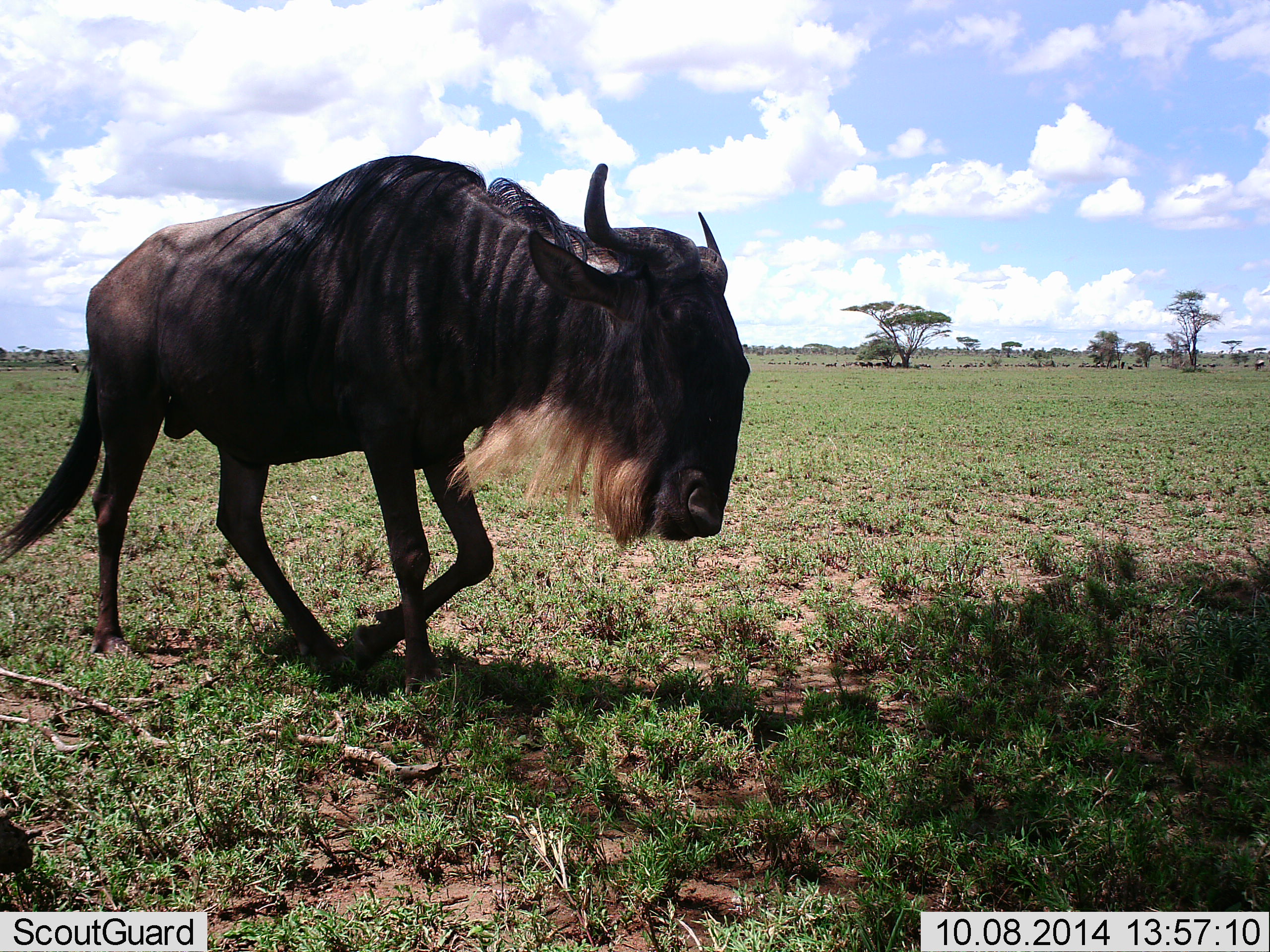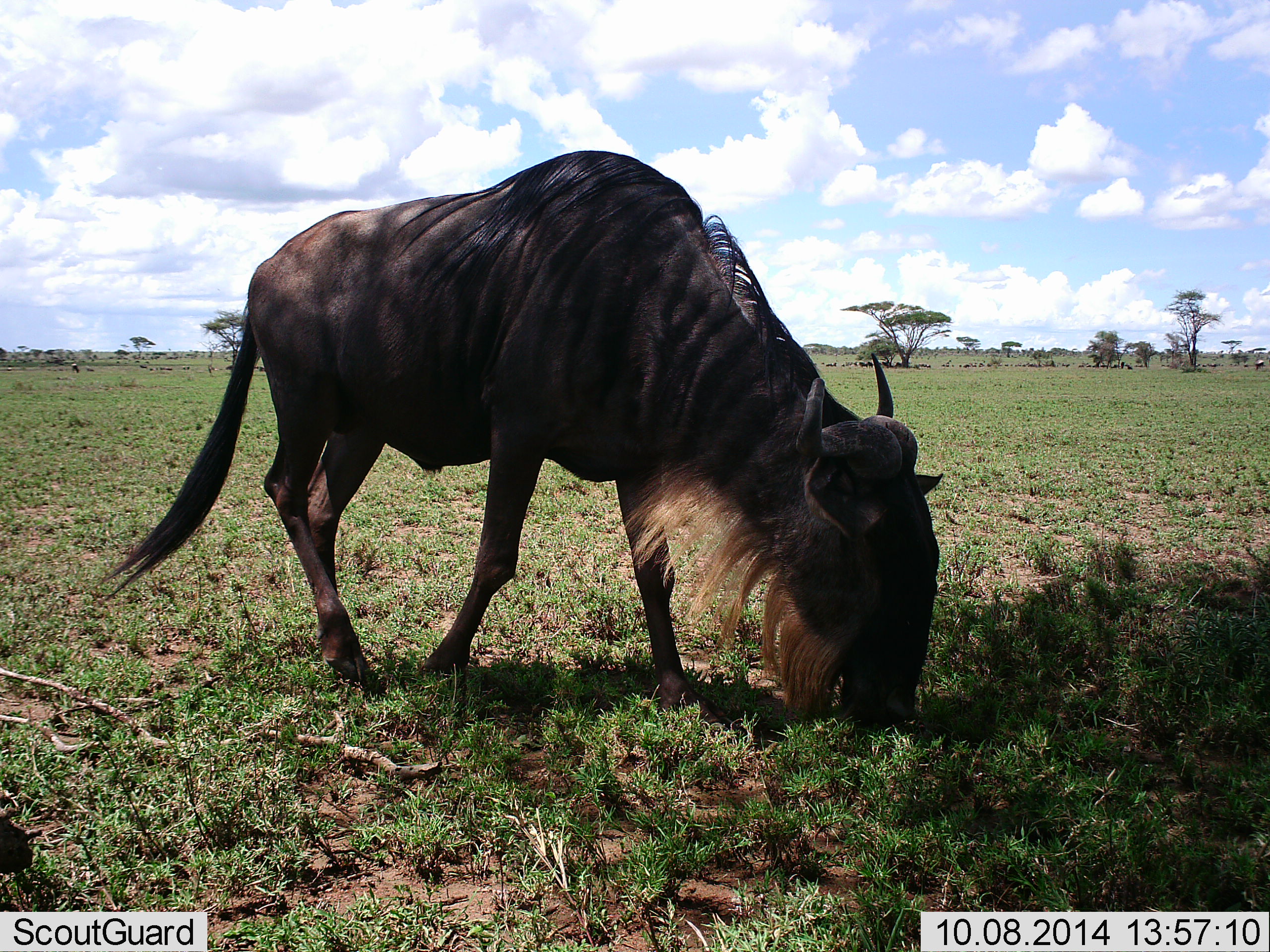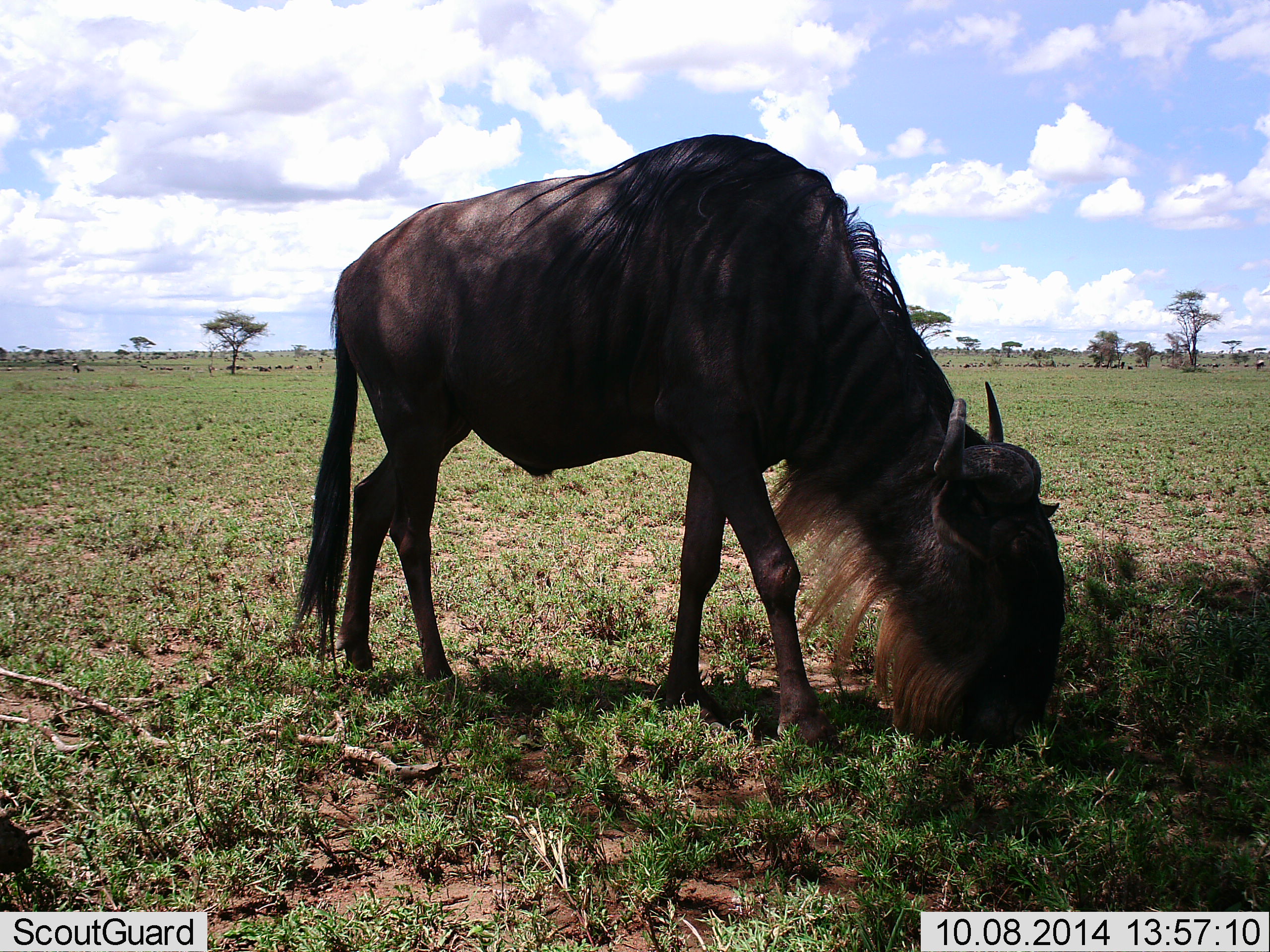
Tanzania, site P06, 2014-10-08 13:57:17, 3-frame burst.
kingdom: Animalia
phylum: Chordata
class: Mammalia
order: Artiodactyla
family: Bovidae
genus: Connochaetes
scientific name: Connochaetes taurinus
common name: blue wildebeest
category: wildebeest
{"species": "wildebeest (blue wildebeest) (Connochaetes taurinus)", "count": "1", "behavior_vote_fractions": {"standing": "0%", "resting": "0%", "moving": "20%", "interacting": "0%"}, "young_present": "0%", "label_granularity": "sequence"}